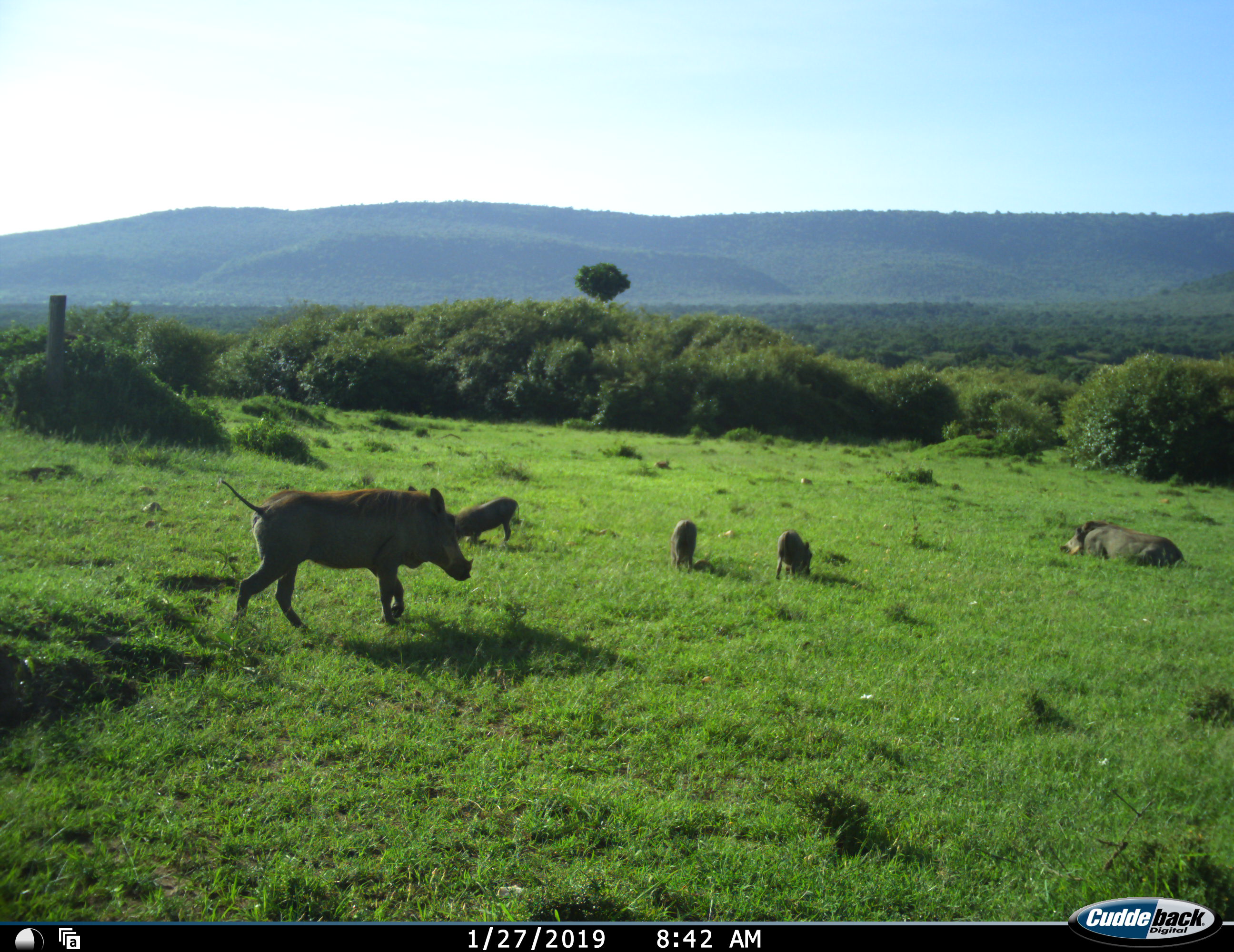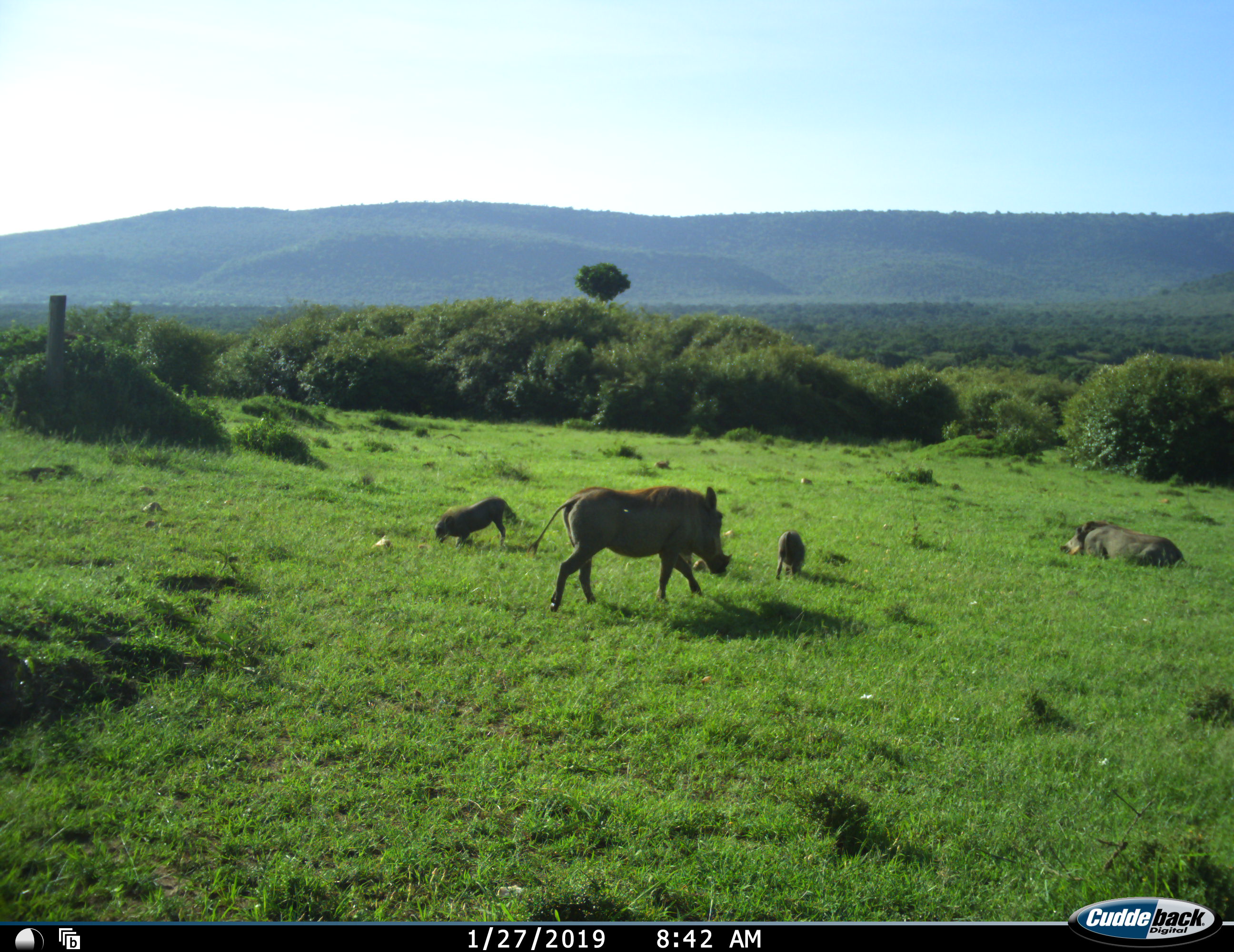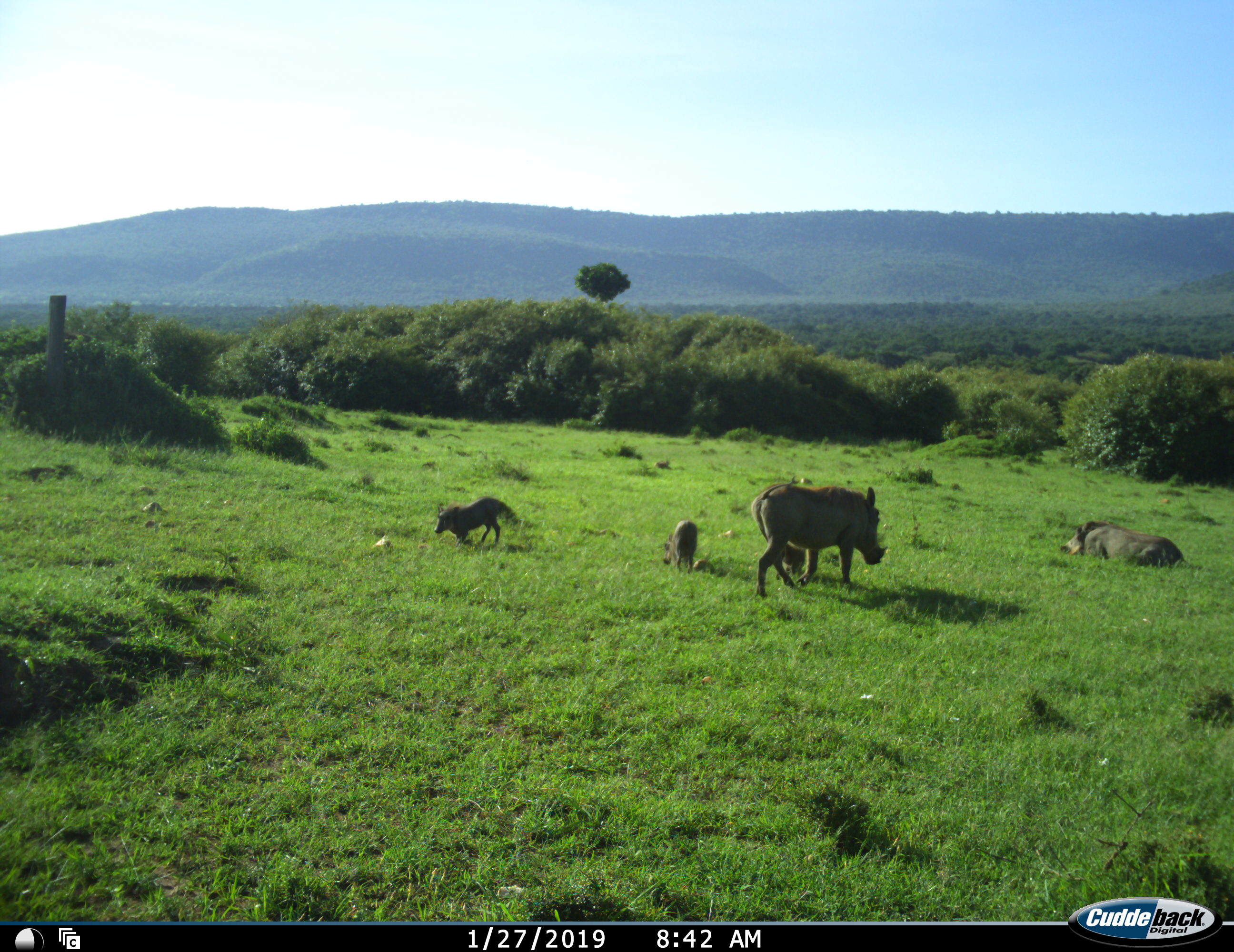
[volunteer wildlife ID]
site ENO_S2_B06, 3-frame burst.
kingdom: Animalia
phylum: Chordata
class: Mammalia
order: Artiodactyla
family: Suidae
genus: Phacochoerus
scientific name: Phacochoerus africanus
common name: warthog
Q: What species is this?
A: Warthog (Phacochoerus africanus).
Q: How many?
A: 5.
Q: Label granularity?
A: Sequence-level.